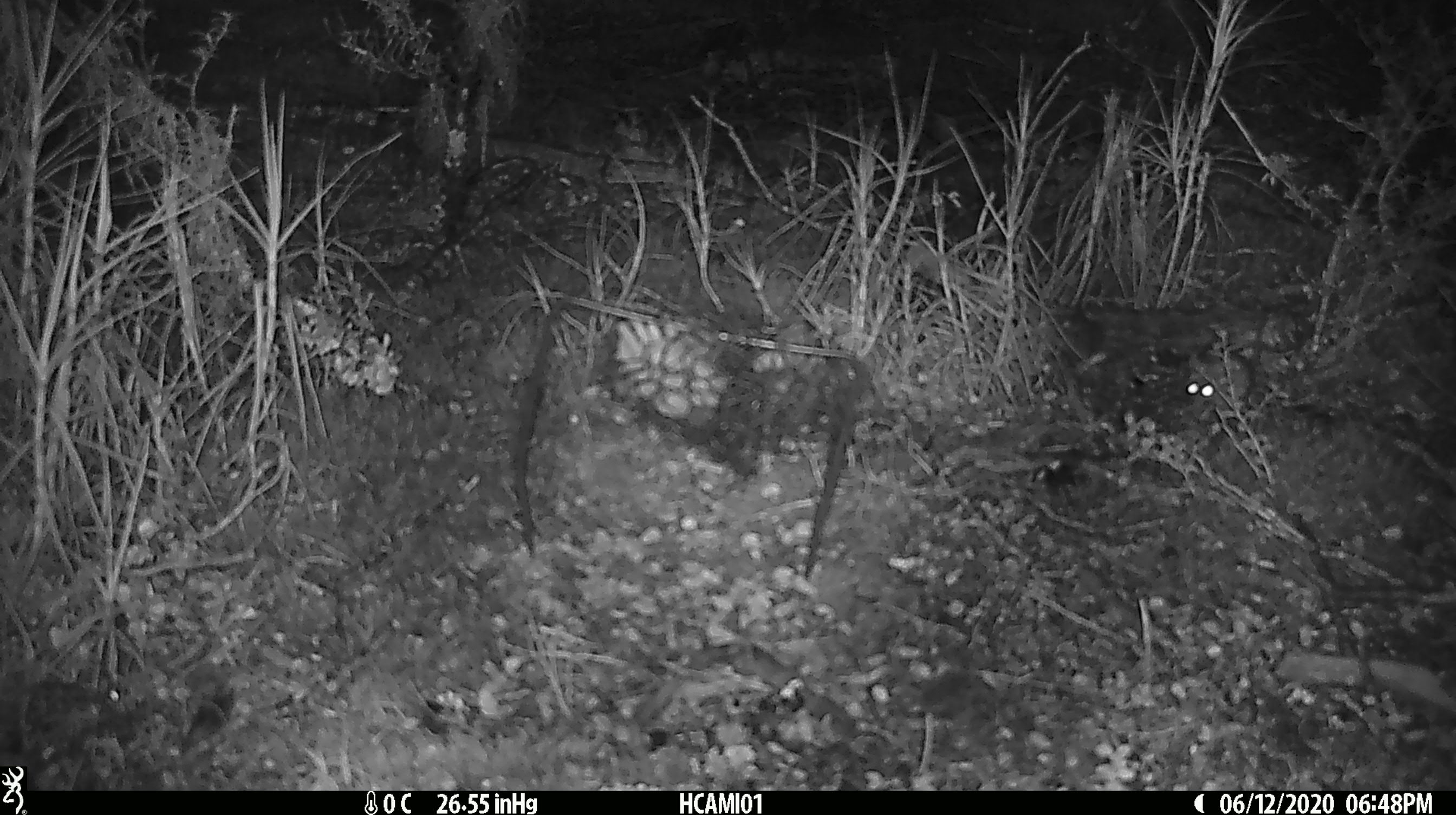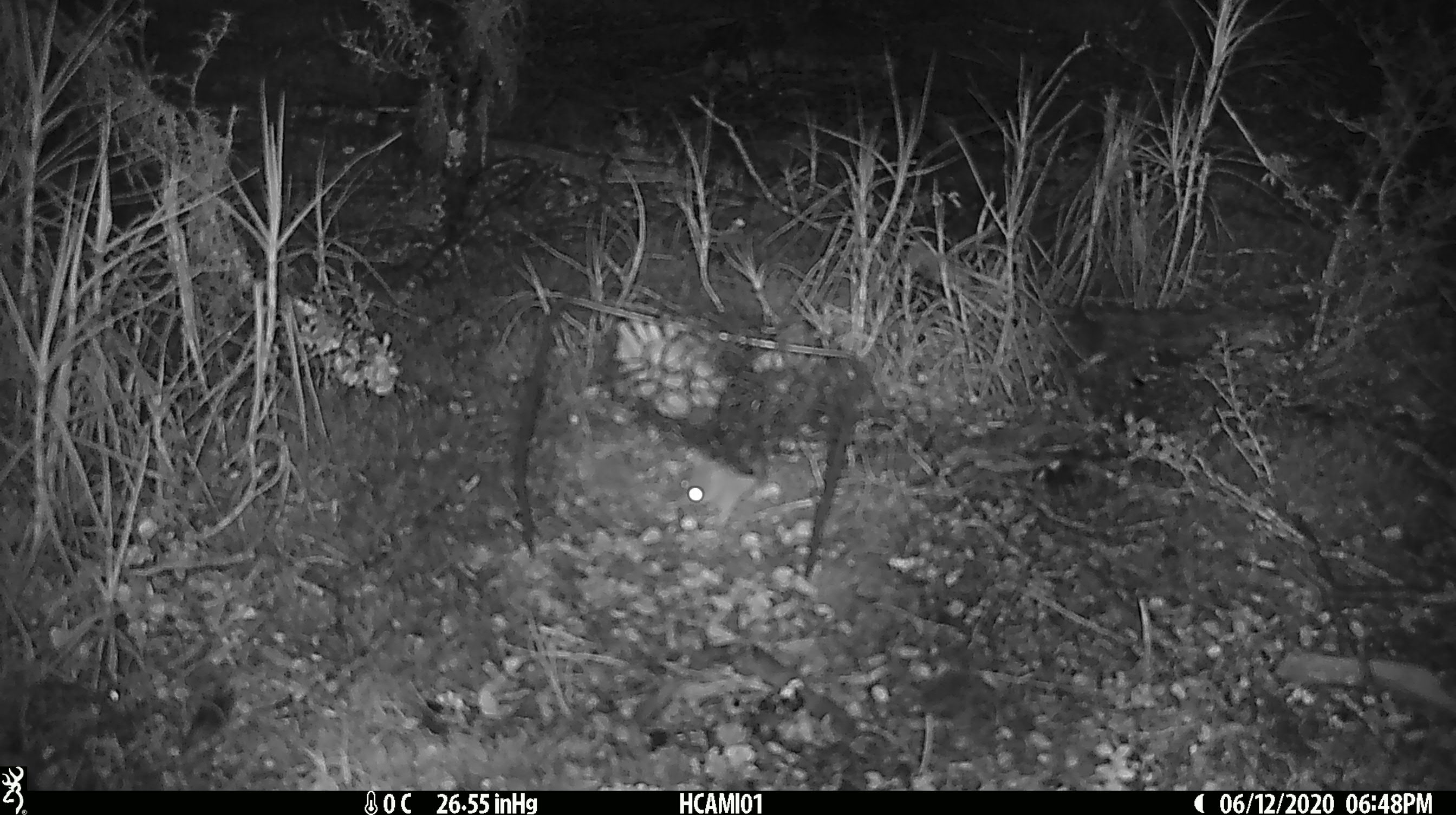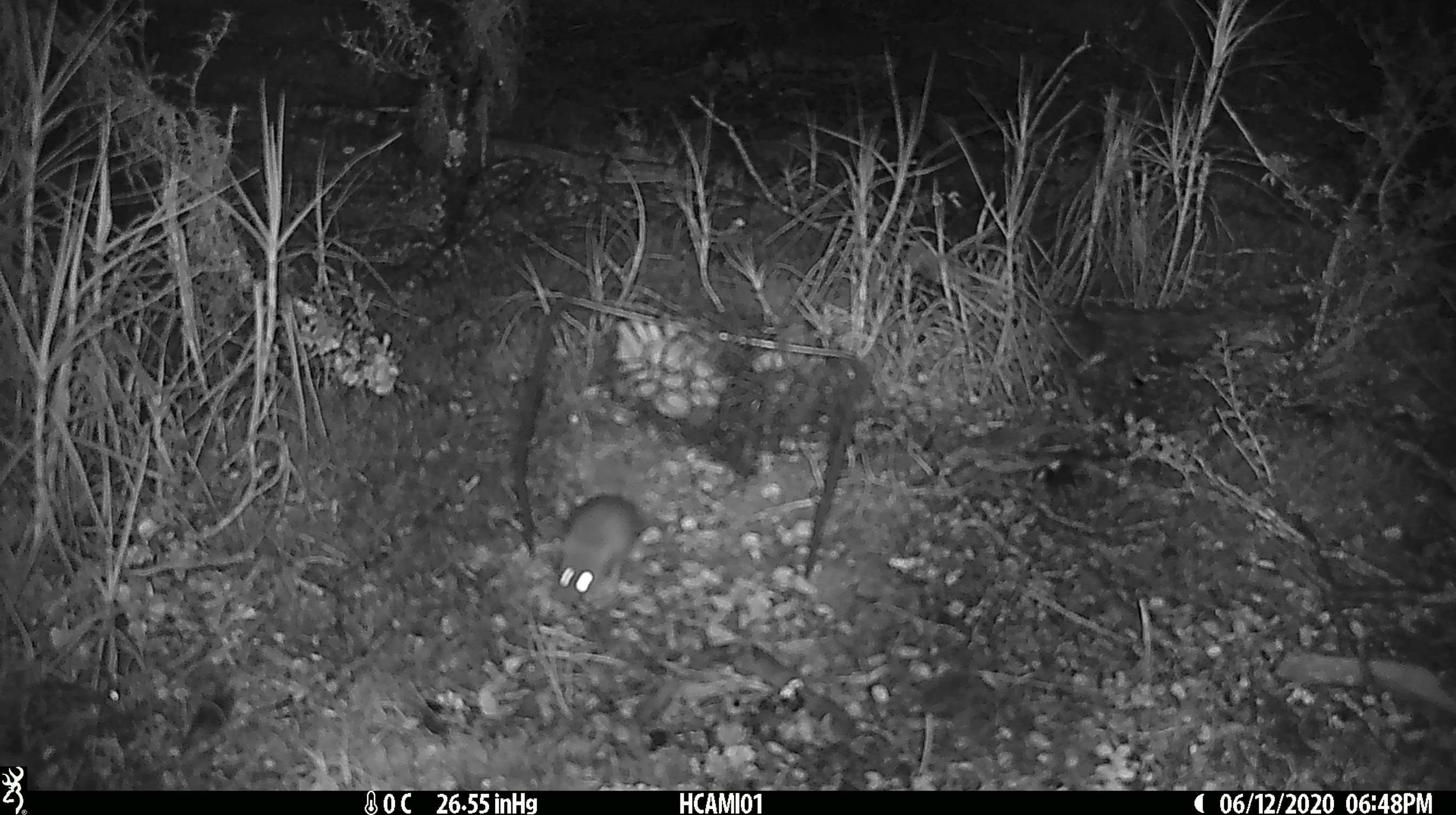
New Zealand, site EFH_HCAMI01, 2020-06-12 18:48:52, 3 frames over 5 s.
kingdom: Animalia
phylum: Chordata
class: Mammalia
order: Rodentia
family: Muridae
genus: Mus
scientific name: Mus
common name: mouse